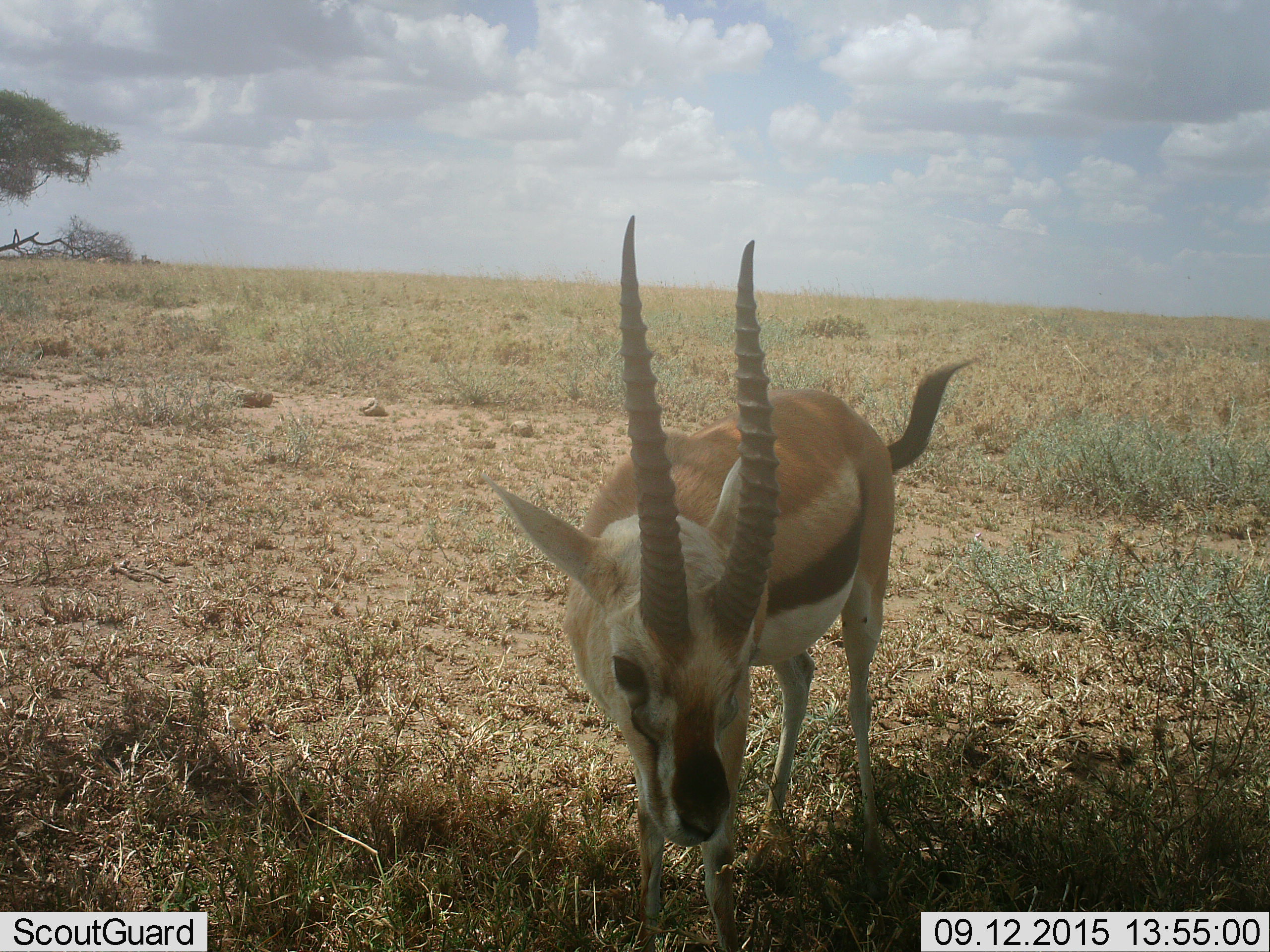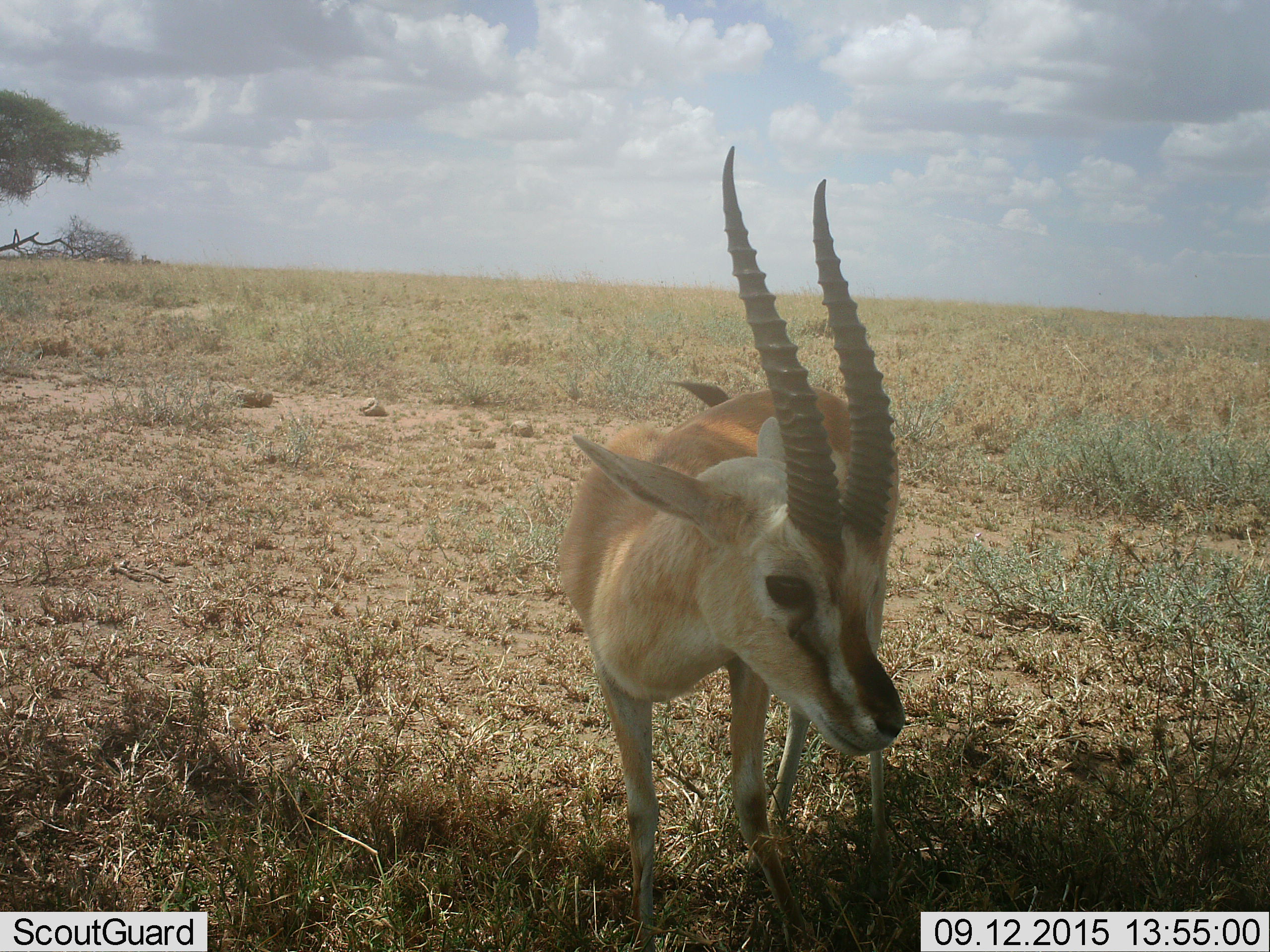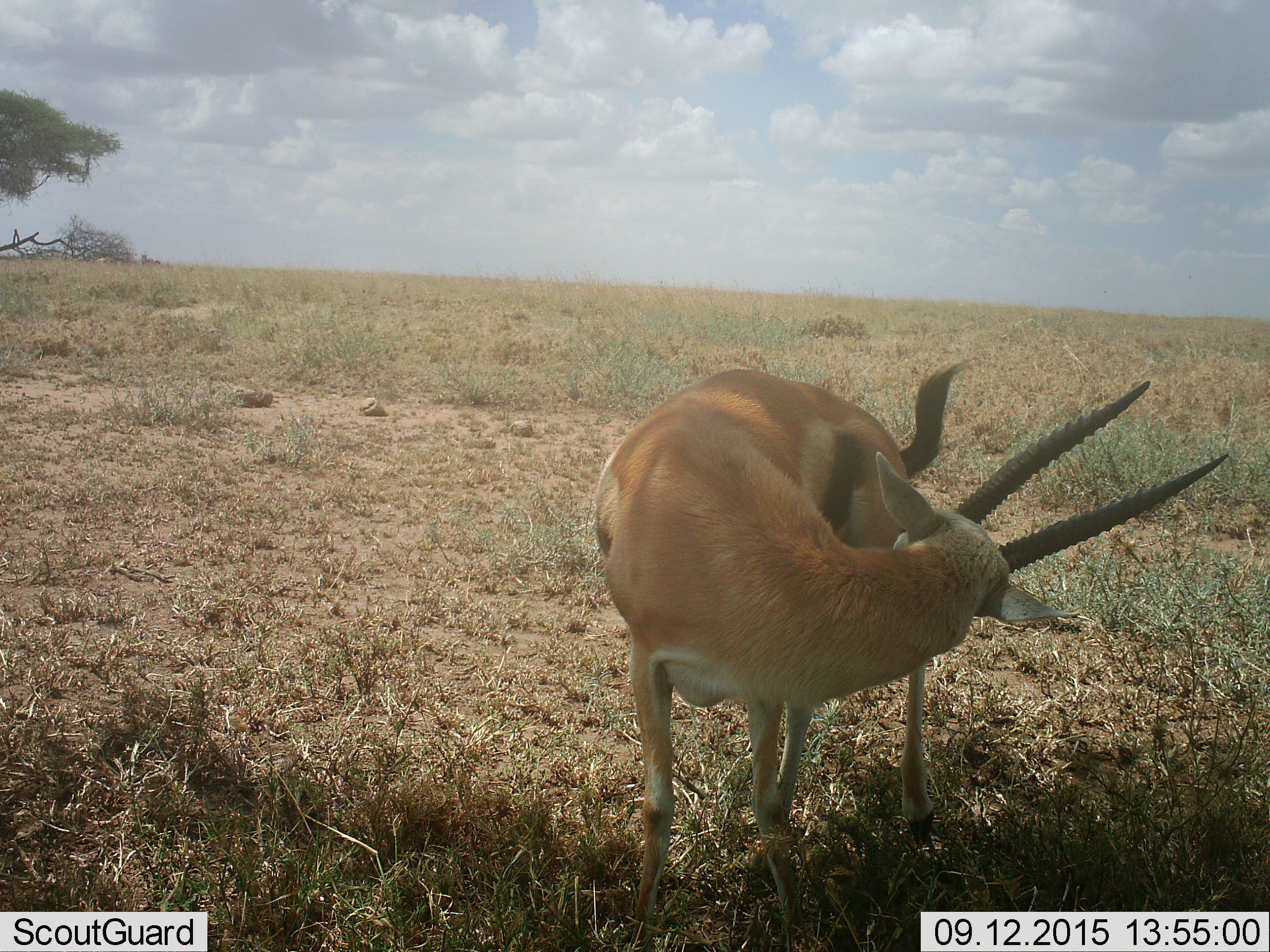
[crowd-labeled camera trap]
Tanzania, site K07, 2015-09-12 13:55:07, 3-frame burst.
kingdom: Animalia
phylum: Chordata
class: Mammalia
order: Artiodactyla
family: Bovidae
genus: Eudorcas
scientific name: Eudorcas thomsonii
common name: thomson's gazelle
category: gazellethomsons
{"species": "gazellethomsons (thomson's gazelle) (Eudorcas thomsonii)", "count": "1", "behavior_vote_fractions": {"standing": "90%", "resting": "0%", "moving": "10%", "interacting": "0%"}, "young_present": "0%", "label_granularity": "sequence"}